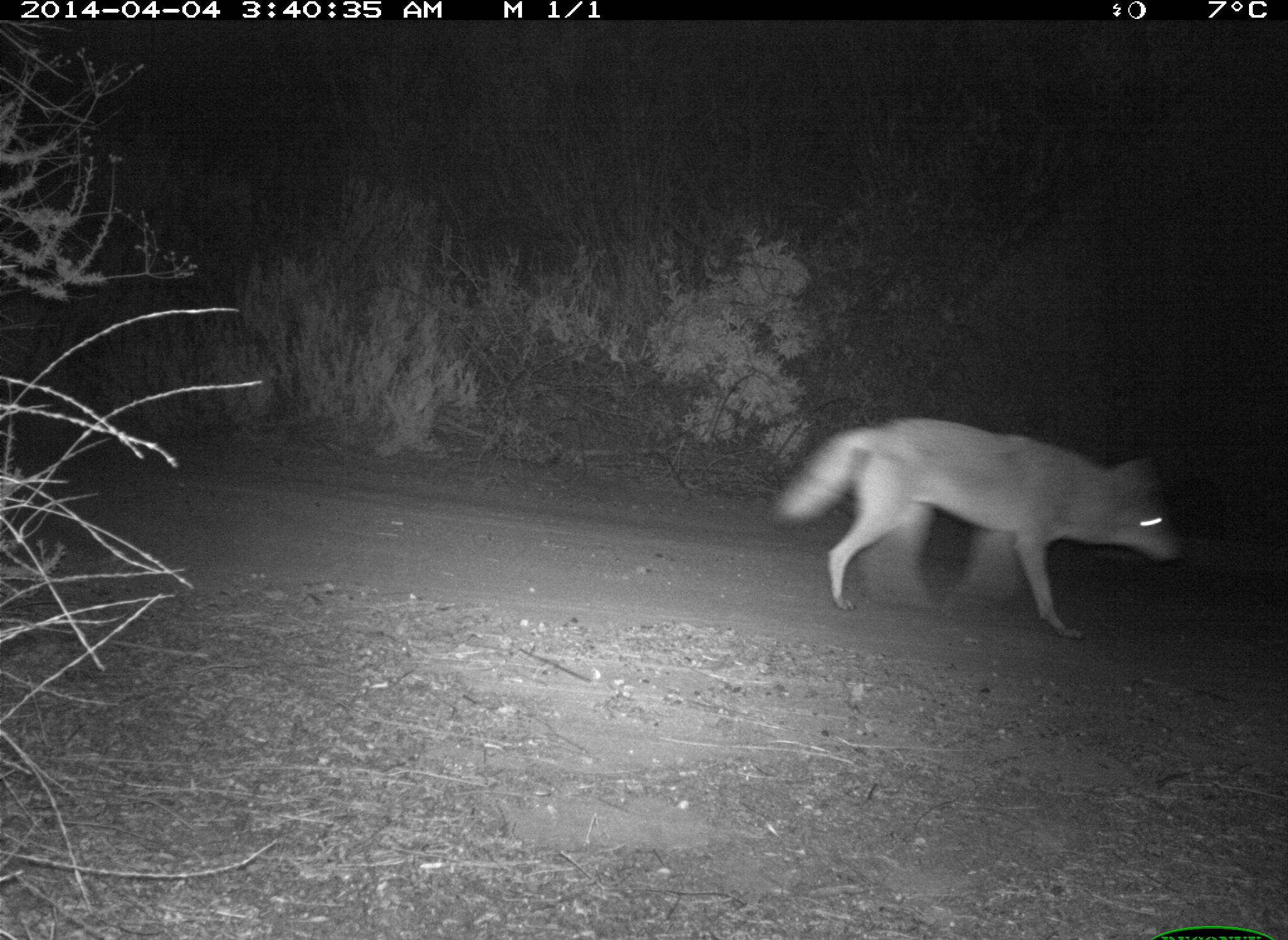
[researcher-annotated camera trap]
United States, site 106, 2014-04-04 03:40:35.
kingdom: Animalia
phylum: Chordata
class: Mammalia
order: Carnivora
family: Canidae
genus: Canis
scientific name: Canis latrans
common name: coyote